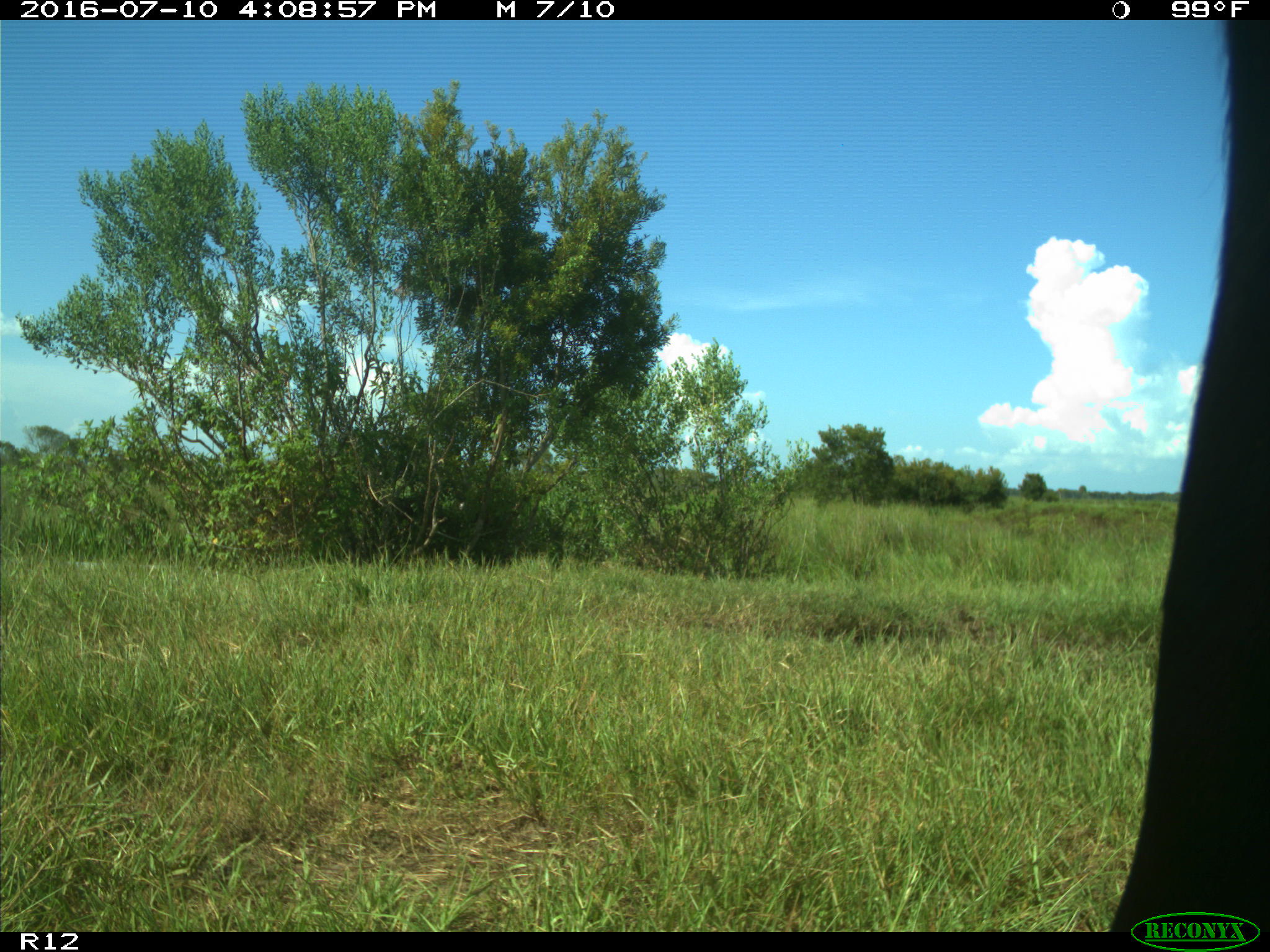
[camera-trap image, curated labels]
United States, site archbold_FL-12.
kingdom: Animalia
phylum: Chordata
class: Mammalia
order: Artiodactyla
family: Bovidae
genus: Bos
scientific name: Bos taurus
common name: domestic cow